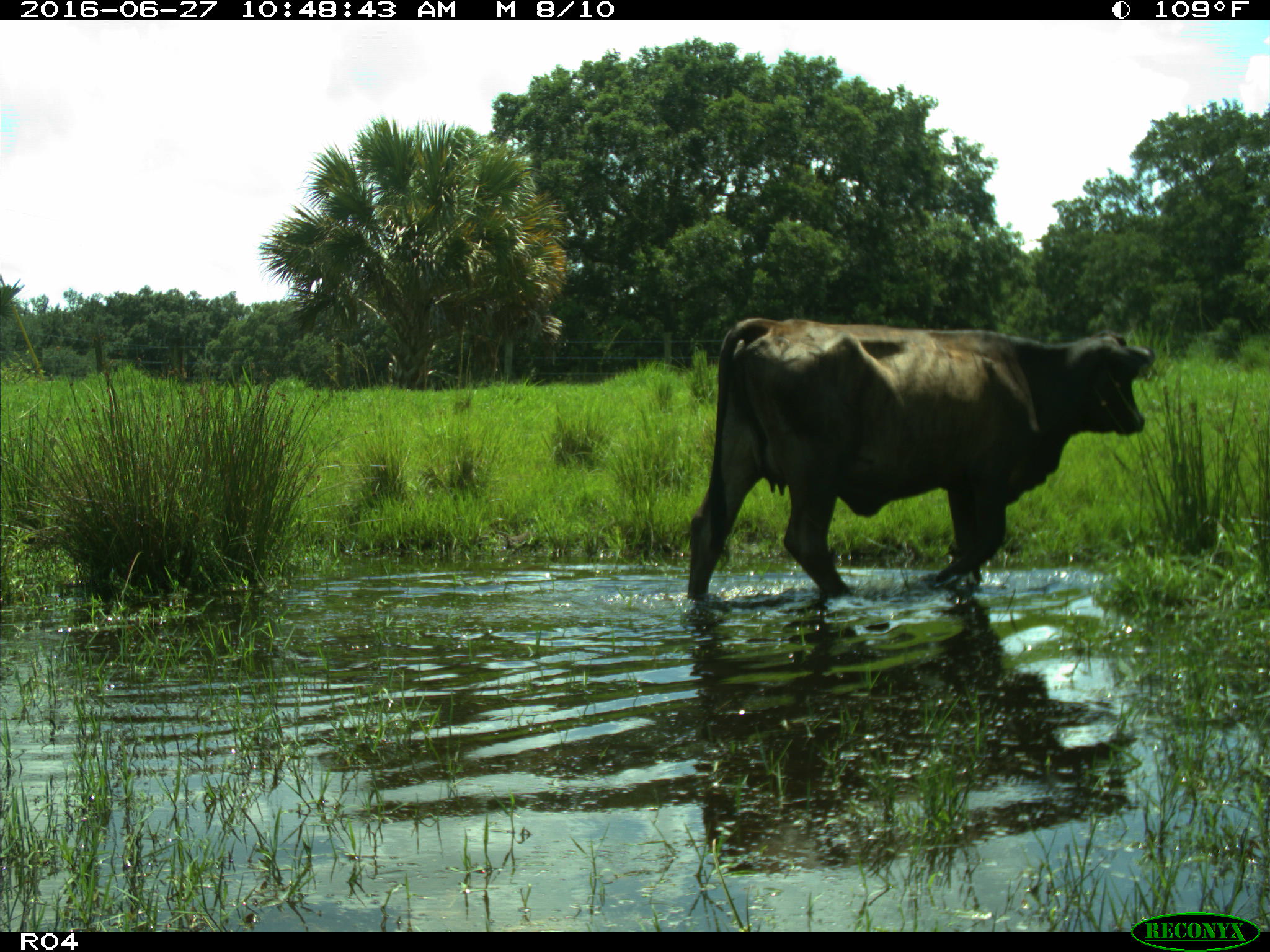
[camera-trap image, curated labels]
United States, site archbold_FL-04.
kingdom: Animalia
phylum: Chordata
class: Mammalia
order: Artiodactyla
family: Bovidae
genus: Bos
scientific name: Bos taurus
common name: domestic cow